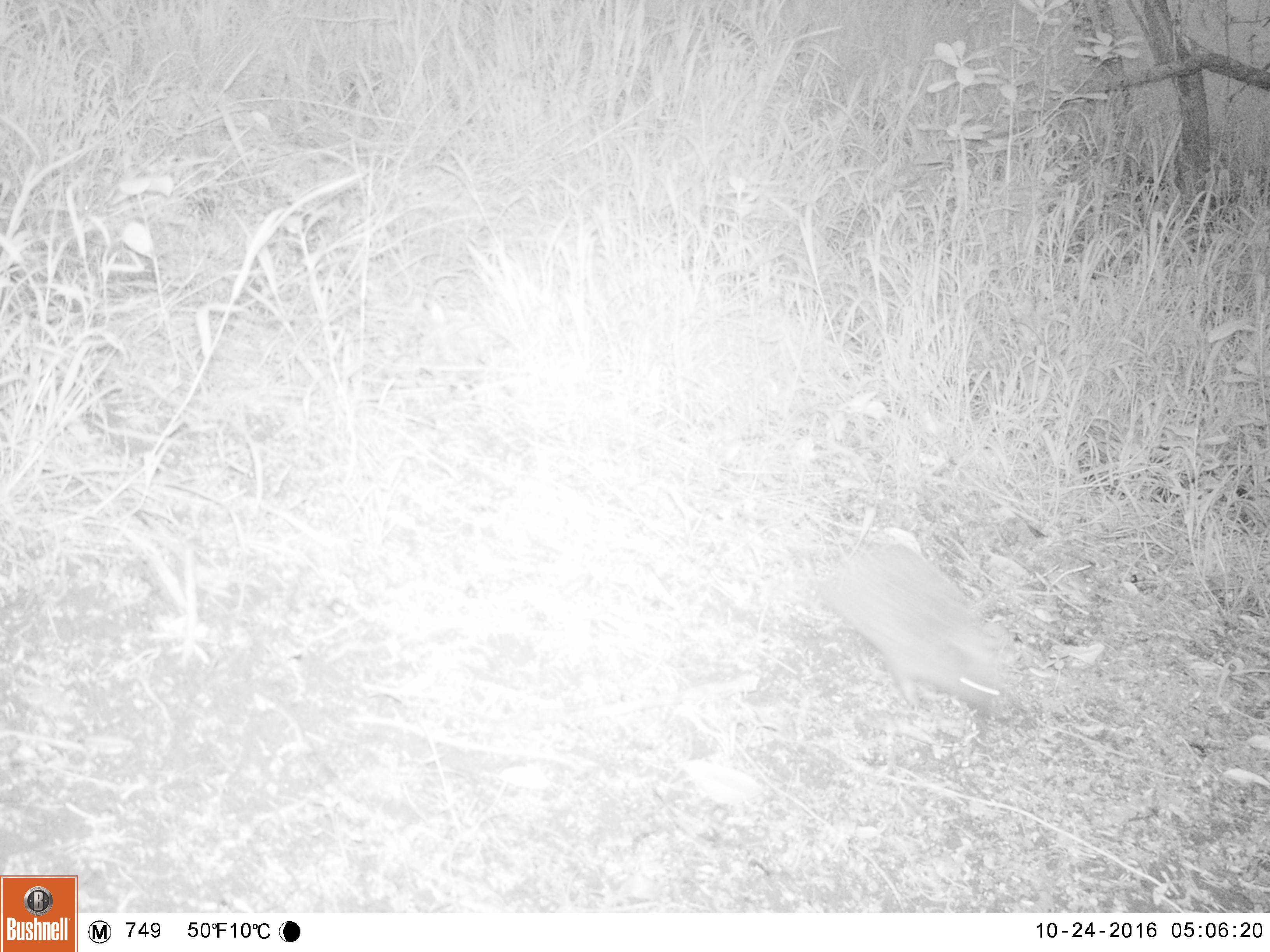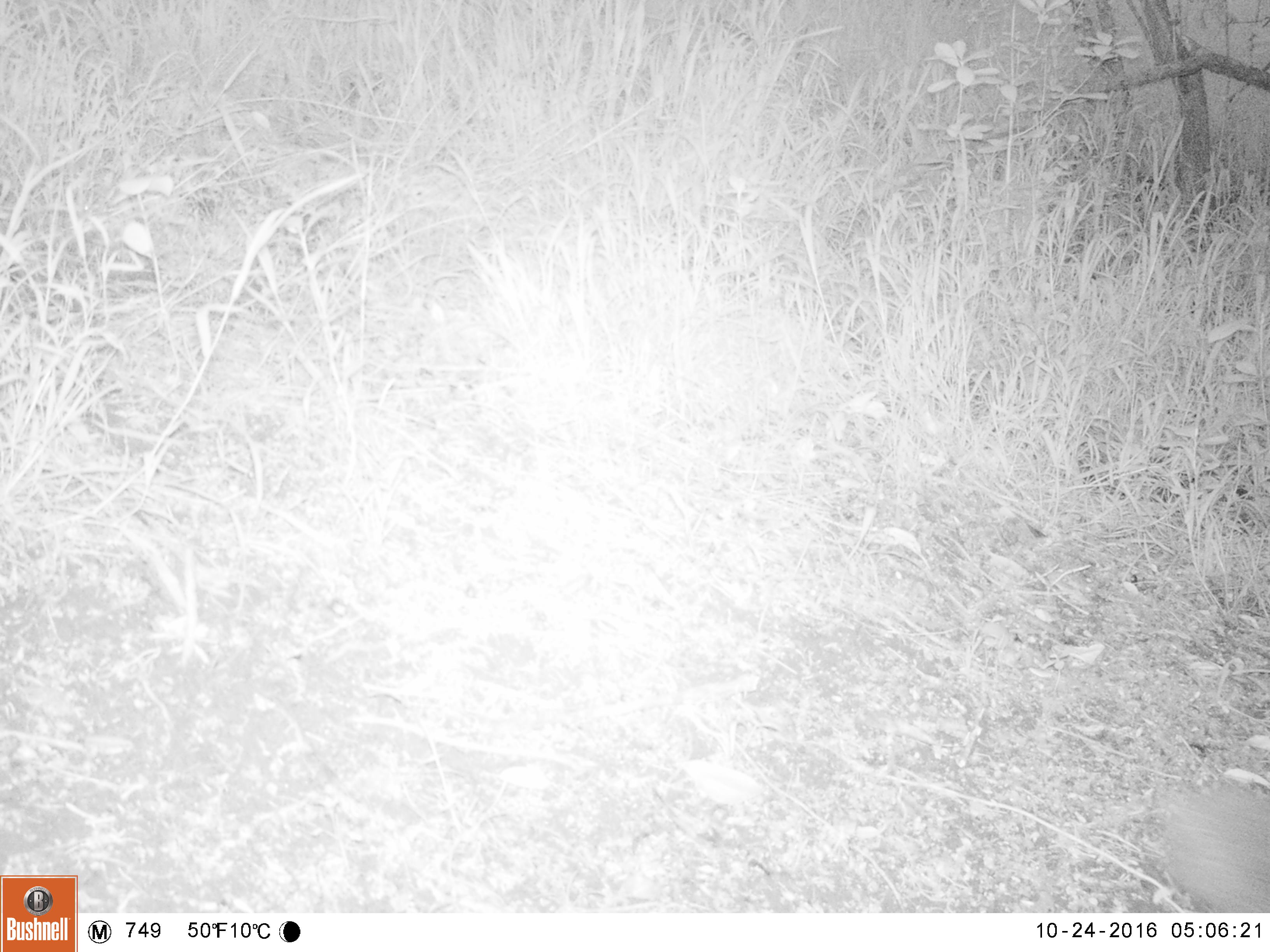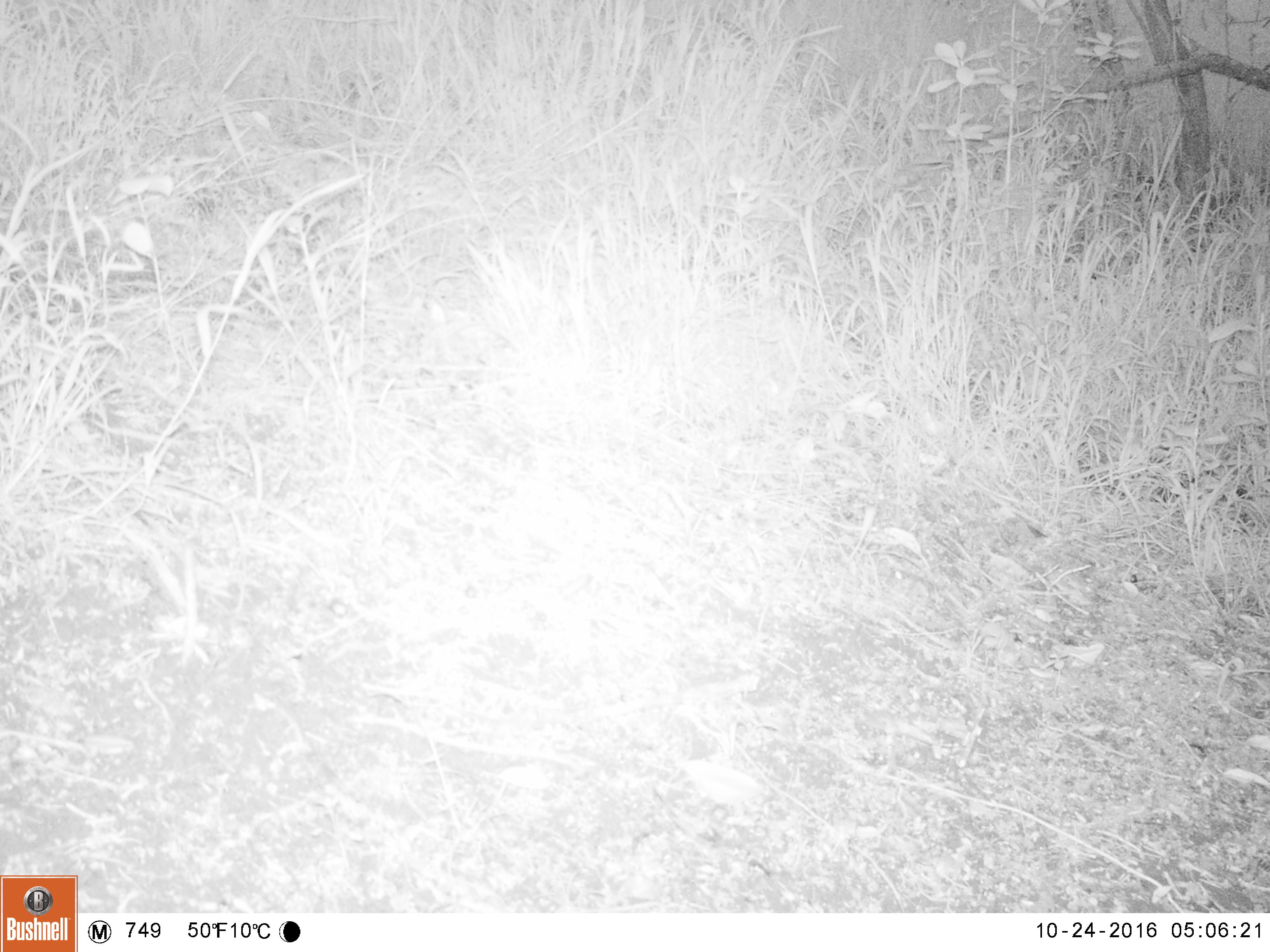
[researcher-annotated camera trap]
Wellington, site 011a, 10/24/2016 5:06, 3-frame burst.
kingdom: Animalia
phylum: Chordata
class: Mammalia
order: Eulipotyphla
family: Erinaceidae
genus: Erinaceus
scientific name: Erinaceus europaeus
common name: hedgehog